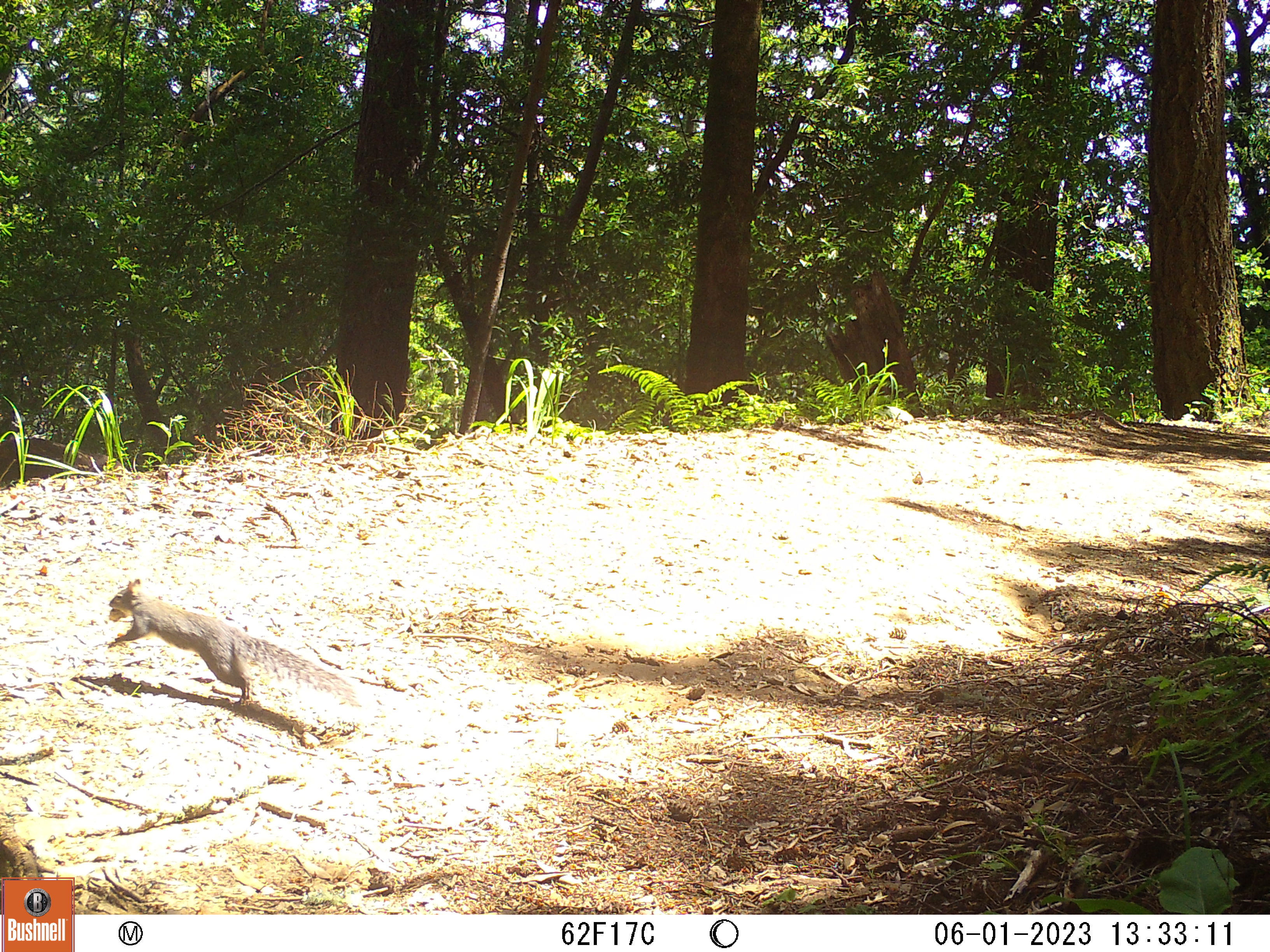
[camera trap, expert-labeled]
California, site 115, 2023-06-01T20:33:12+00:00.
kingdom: Animalia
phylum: Chordata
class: Mammalia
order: Rodentia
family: Sciuridae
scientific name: Sciuridae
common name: squirrel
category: unknown squirrel